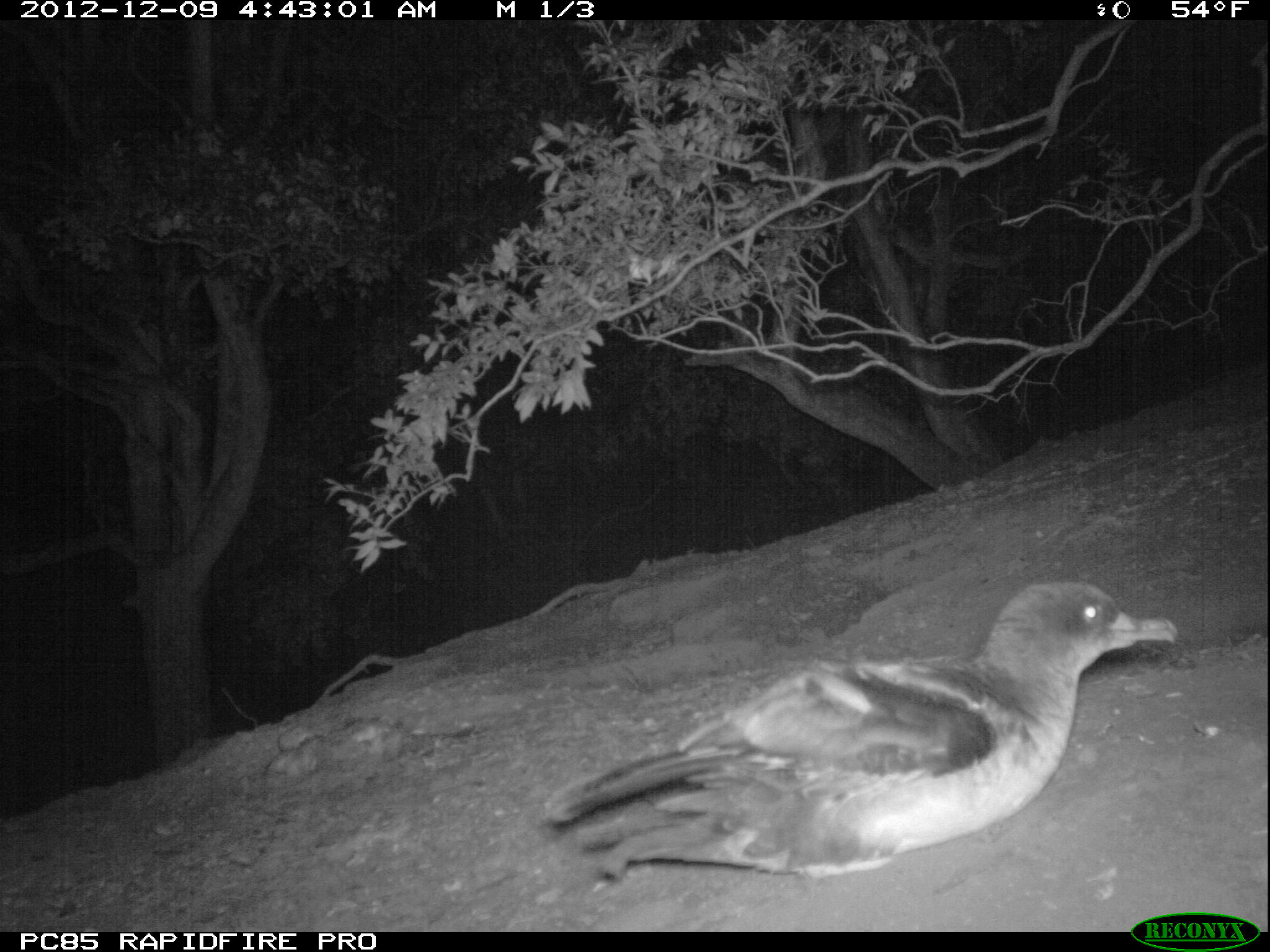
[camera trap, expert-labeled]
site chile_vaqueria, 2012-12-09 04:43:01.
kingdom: Animalia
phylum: Chordata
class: Aves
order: Procellariiformes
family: Procellariidae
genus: Calonectris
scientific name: Calonectris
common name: shearwater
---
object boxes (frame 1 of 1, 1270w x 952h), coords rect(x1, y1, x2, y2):
shearwater: rect(541, 578, 1179, 892)